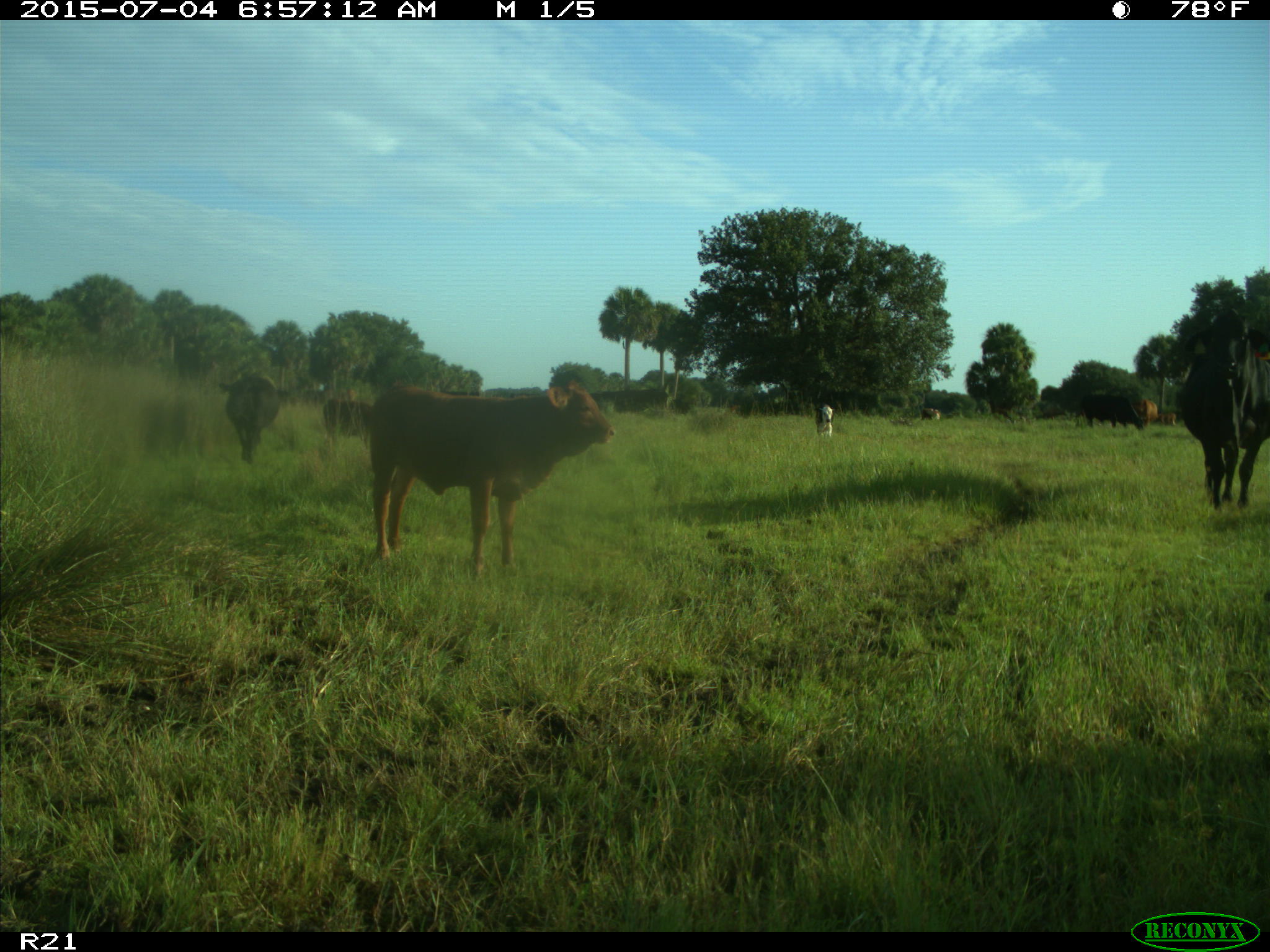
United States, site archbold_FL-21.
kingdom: Animalia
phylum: Chordata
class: Mammalia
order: Artiodactyla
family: Bovidae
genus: Bos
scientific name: Bos taurus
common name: domestic cow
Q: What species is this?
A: Bos taurus (domestic cow).